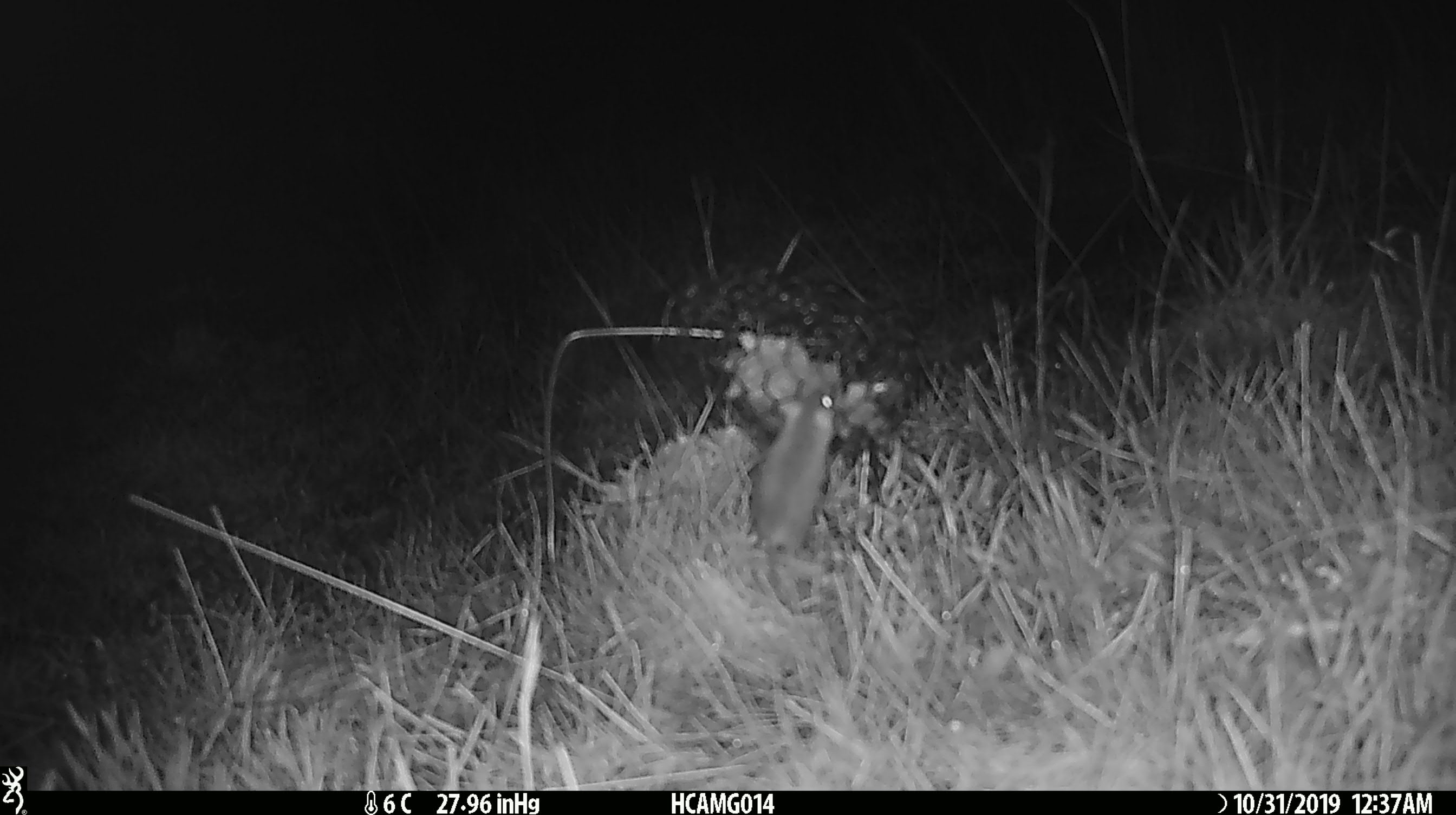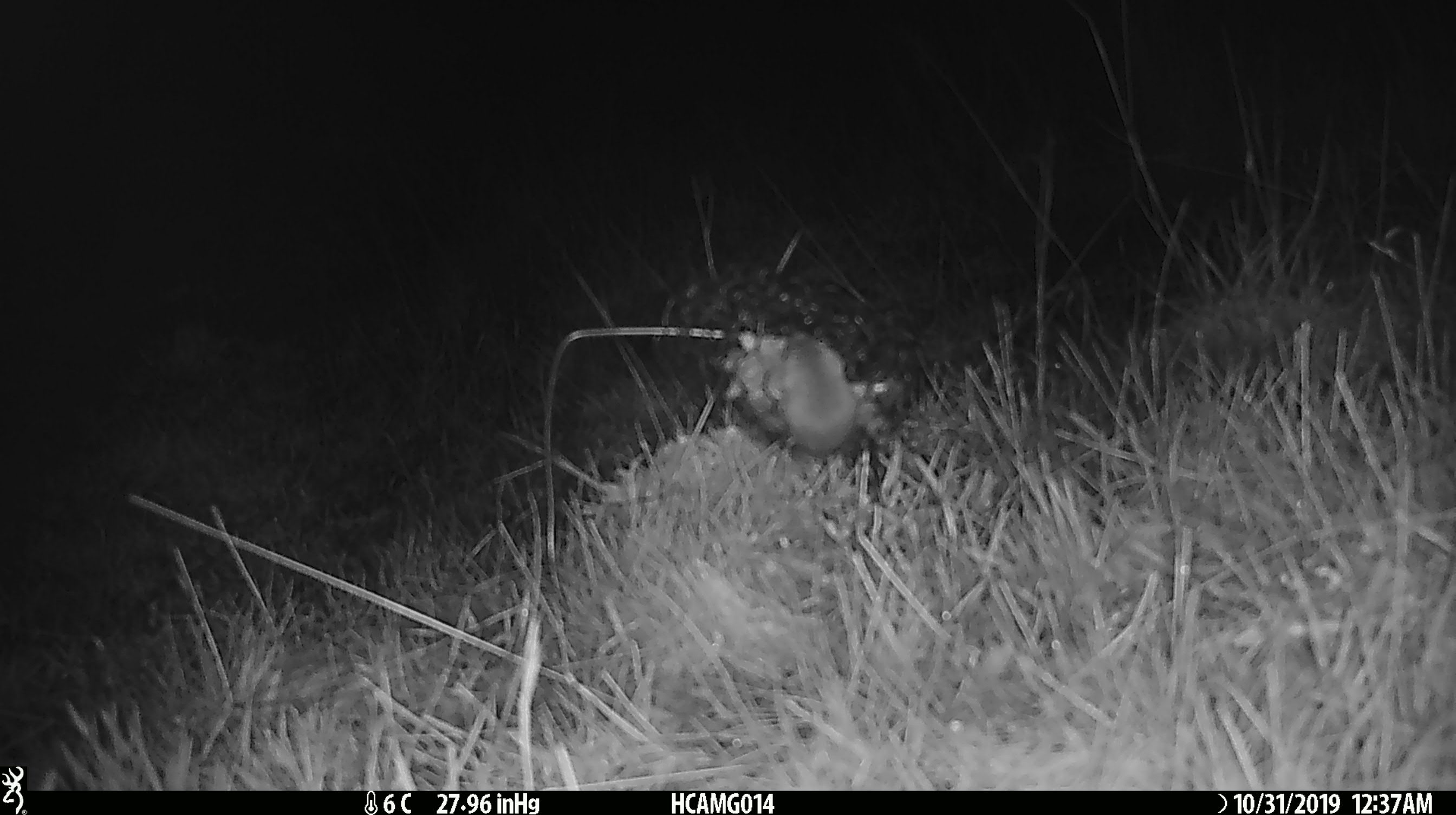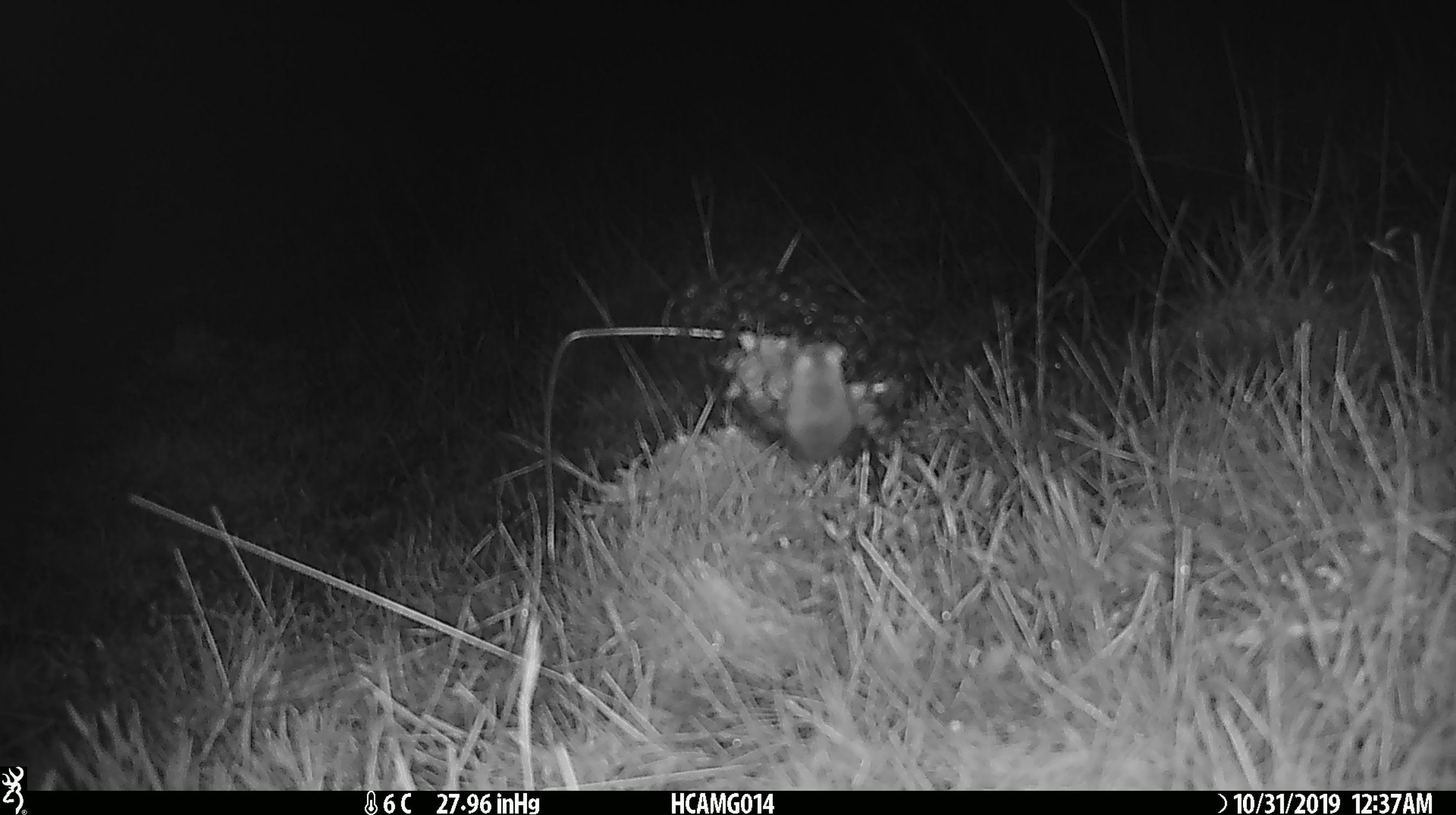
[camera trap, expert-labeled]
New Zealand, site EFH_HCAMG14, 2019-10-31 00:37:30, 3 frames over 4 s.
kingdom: Animalia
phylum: Chordata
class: Mammalia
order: Rodentia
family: Muridae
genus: Mus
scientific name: Mus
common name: mouse